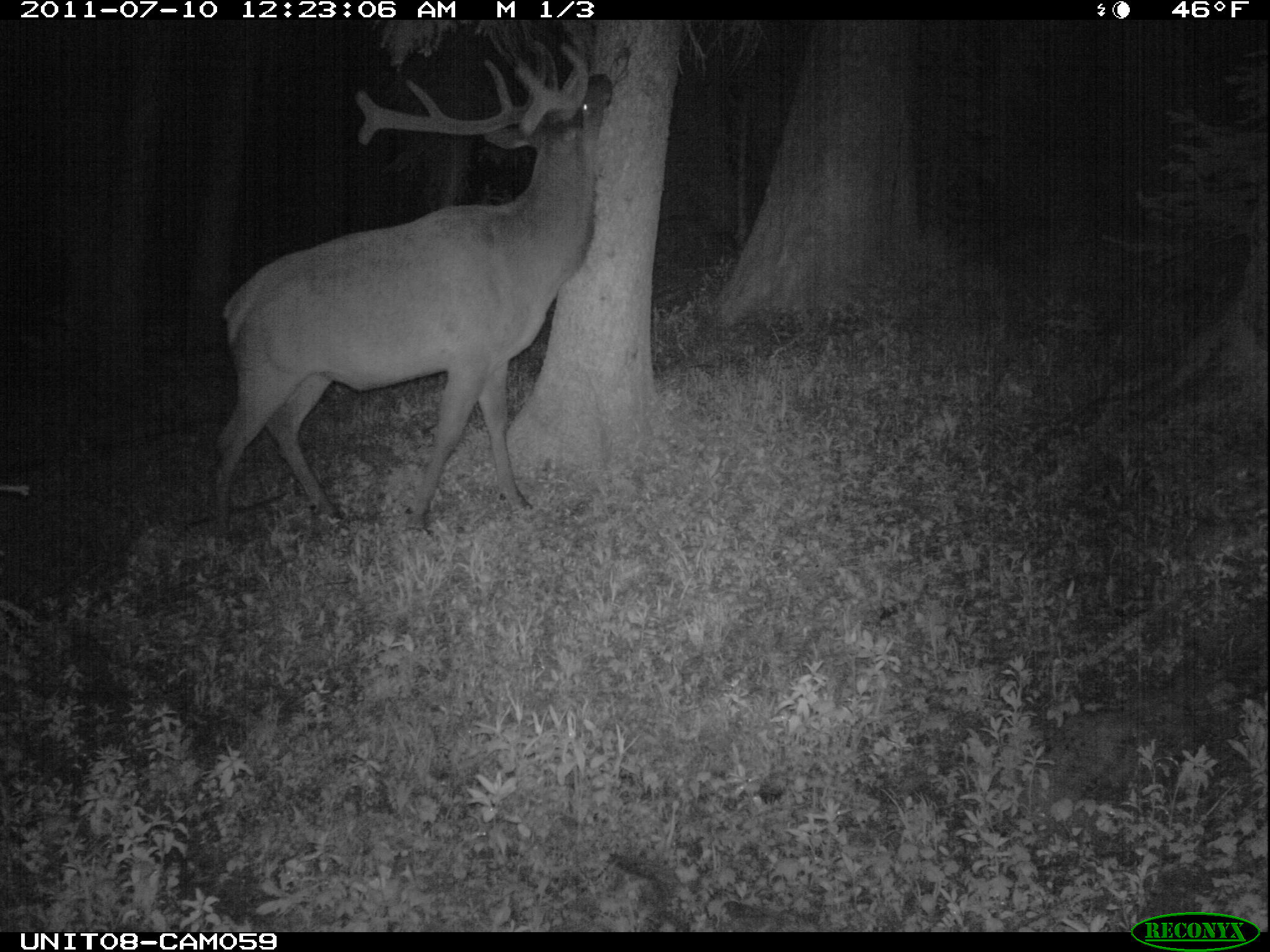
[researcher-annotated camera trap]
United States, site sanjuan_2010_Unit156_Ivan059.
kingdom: Animalia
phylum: Chordata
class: Mammalia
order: Artiodactyla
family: Cervidae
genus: Cervus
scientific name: Cervus elaphus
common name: red deer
Cervus elaphus (red deer).